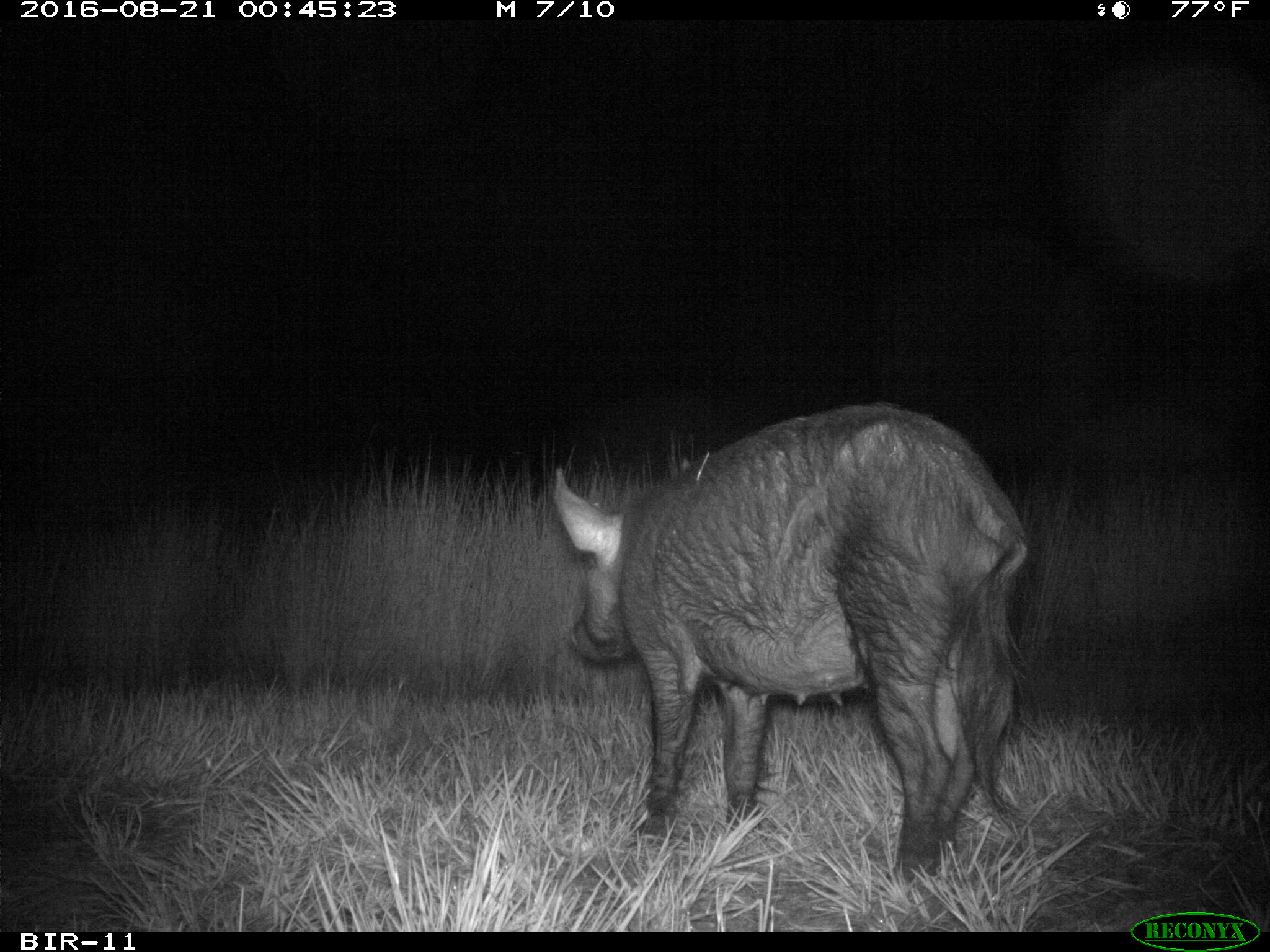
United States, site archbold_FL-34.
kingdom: Animalia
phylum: Chordata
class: Mammalia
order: Artiodactyla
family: Suidae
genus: Sus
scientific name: Sus scrofa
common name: wild boar